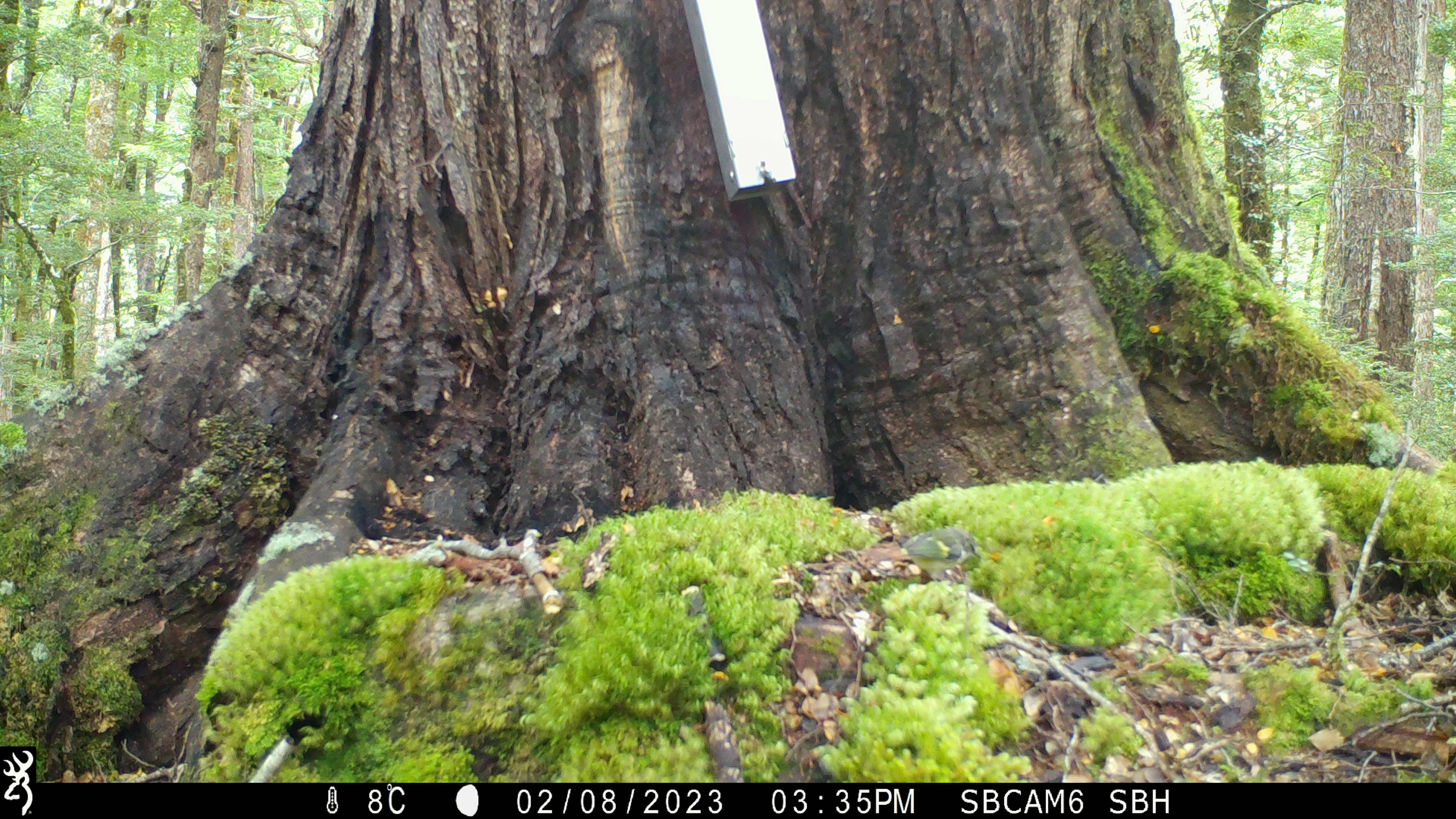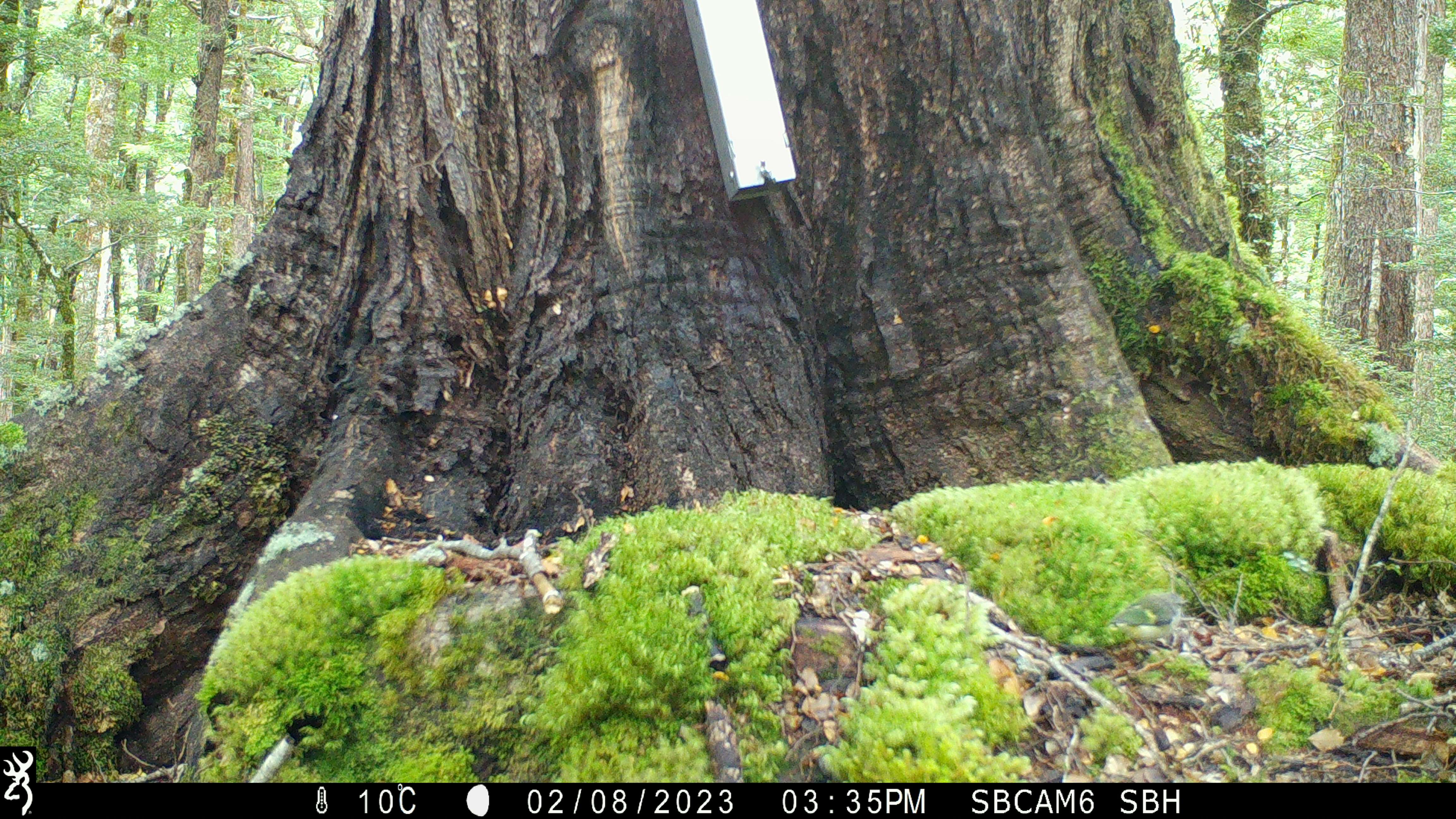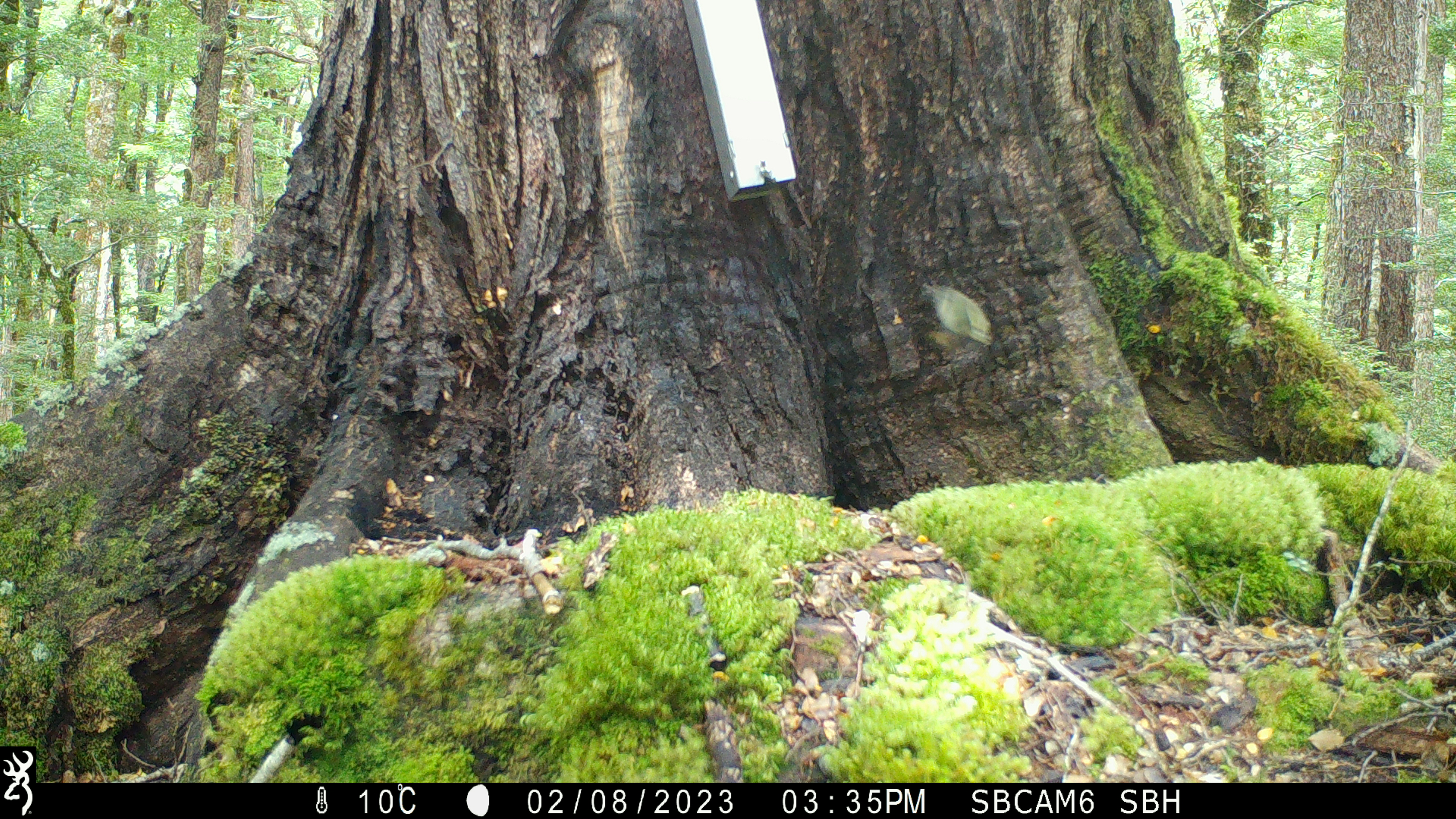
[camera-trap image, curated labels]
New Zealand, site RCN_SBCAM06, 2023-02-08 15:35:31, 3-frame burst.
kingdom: Animalia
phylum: Chordata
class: Aves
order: Passeriformes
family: Acanthisittidae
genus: Acanthisitta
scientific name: Acanthisitta chloris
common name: rifleman